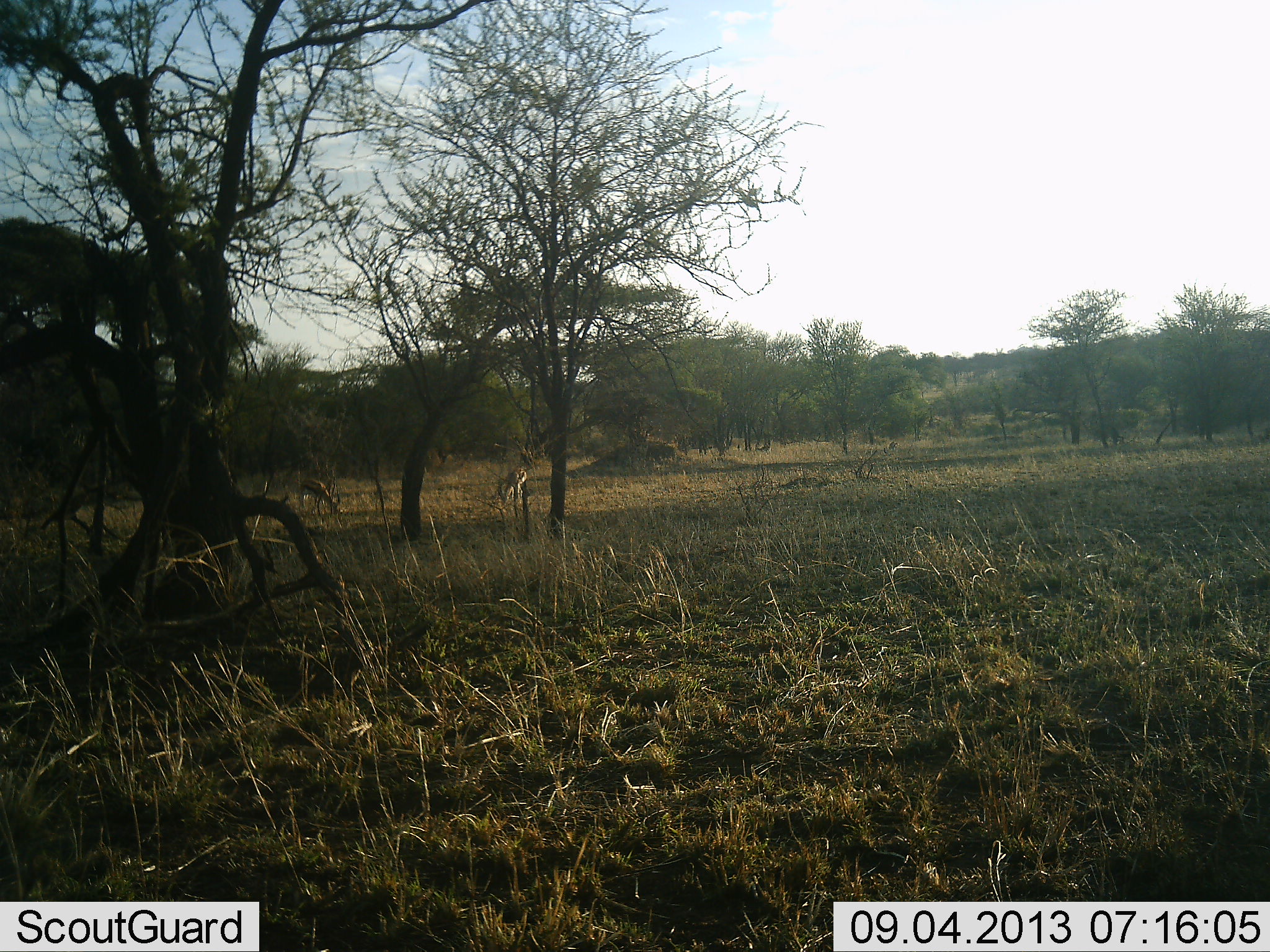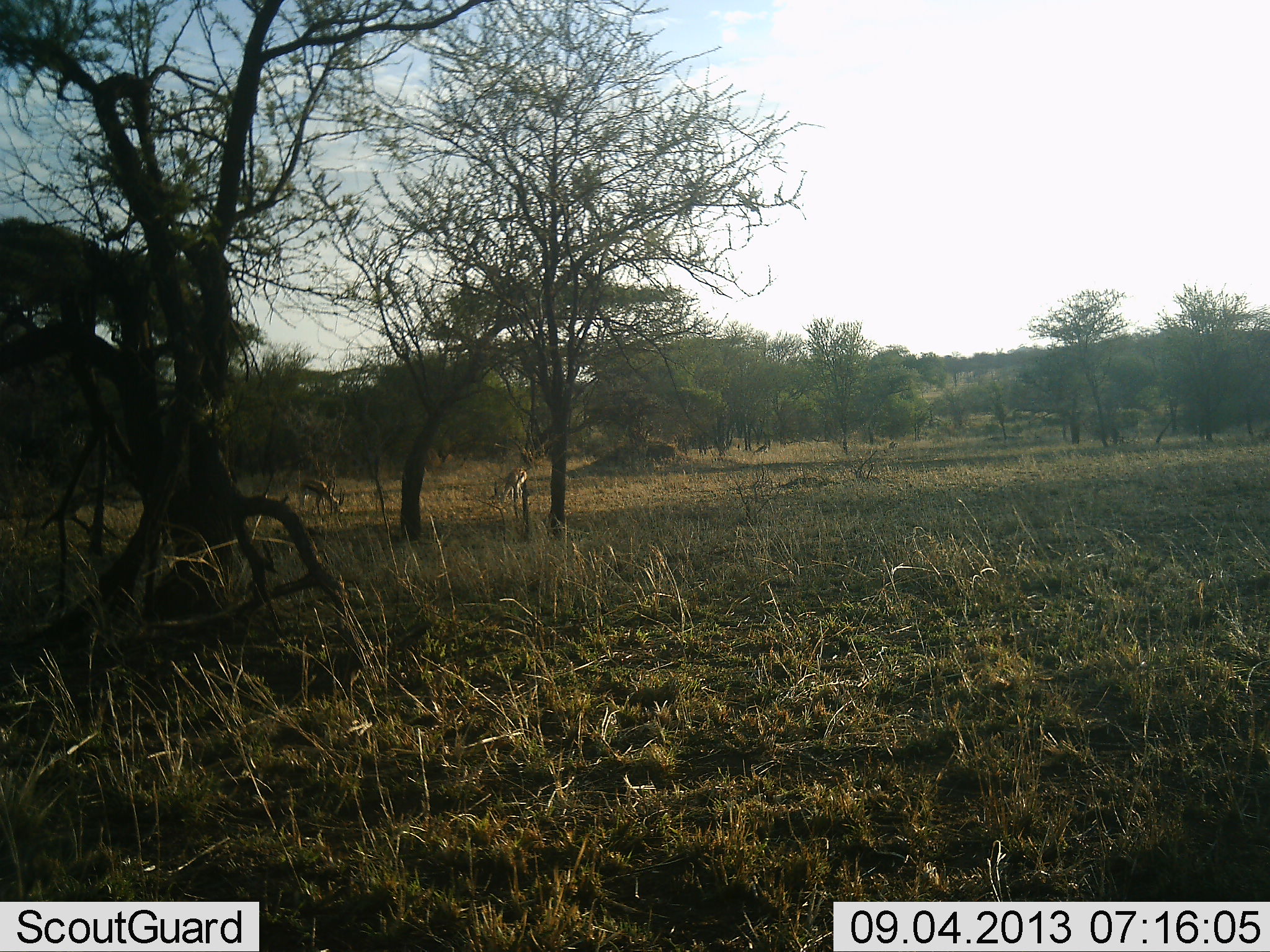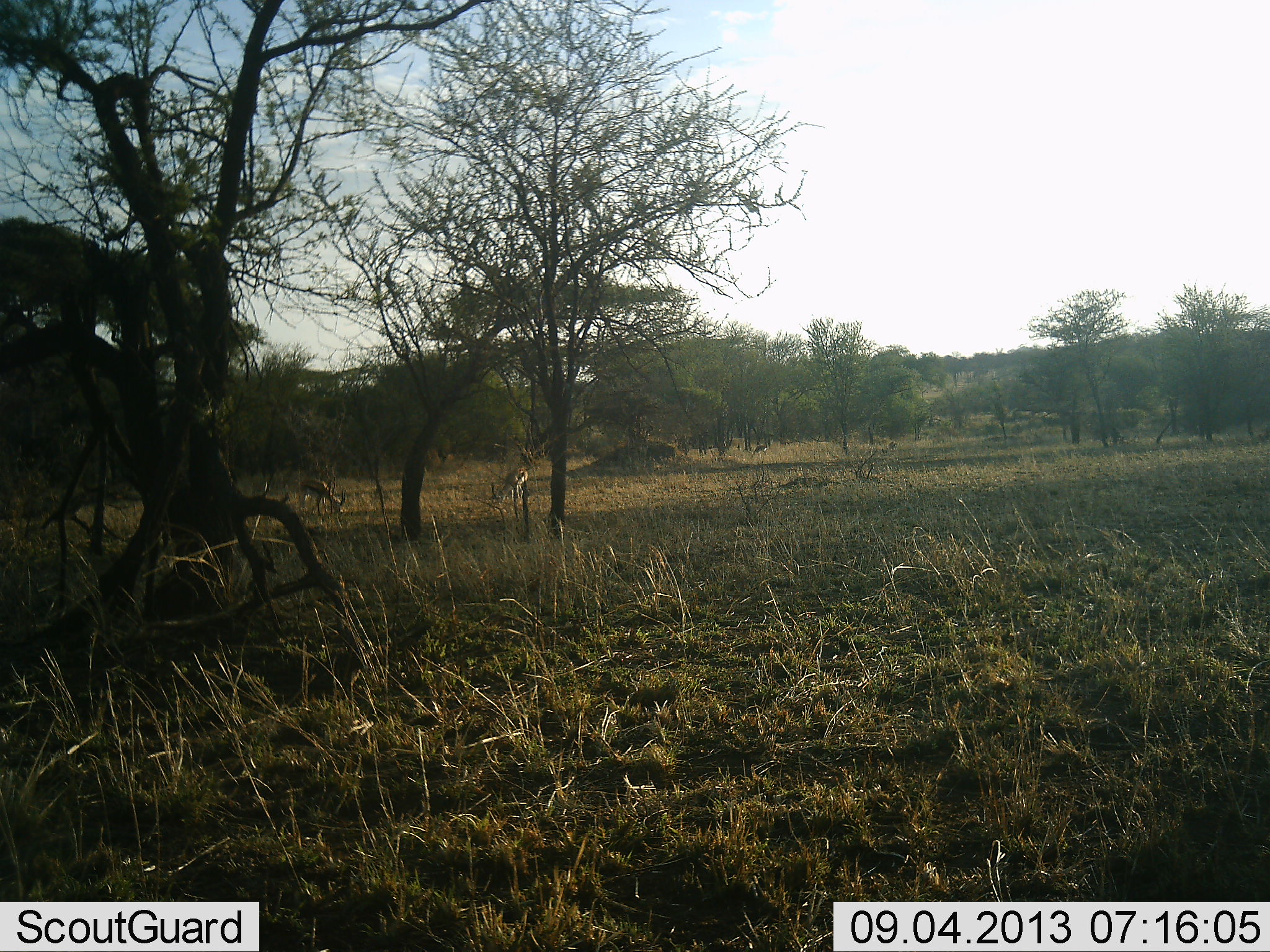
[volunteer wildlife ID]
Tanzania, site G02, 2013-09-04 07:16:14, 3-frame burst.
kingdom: Animalia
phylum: Chordata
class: Mammalia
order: Artiodactyla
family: Bovidae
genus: Eudorcas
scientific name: Eudorcas thomsonii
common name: thomson's gazelle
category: gazellethomsons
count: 3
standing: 30%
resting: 0%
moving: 0%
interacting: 0%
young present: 0%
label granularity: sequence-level